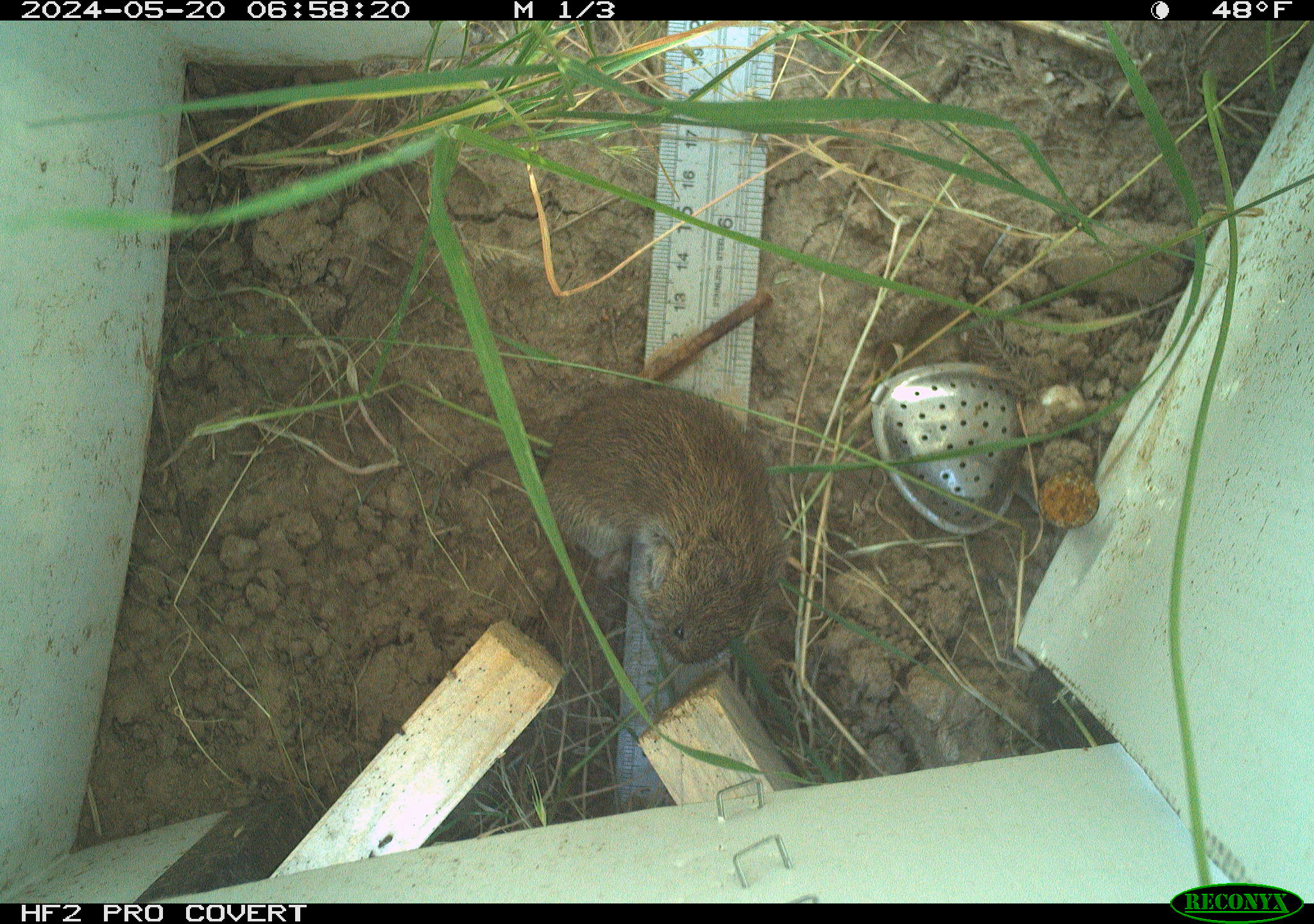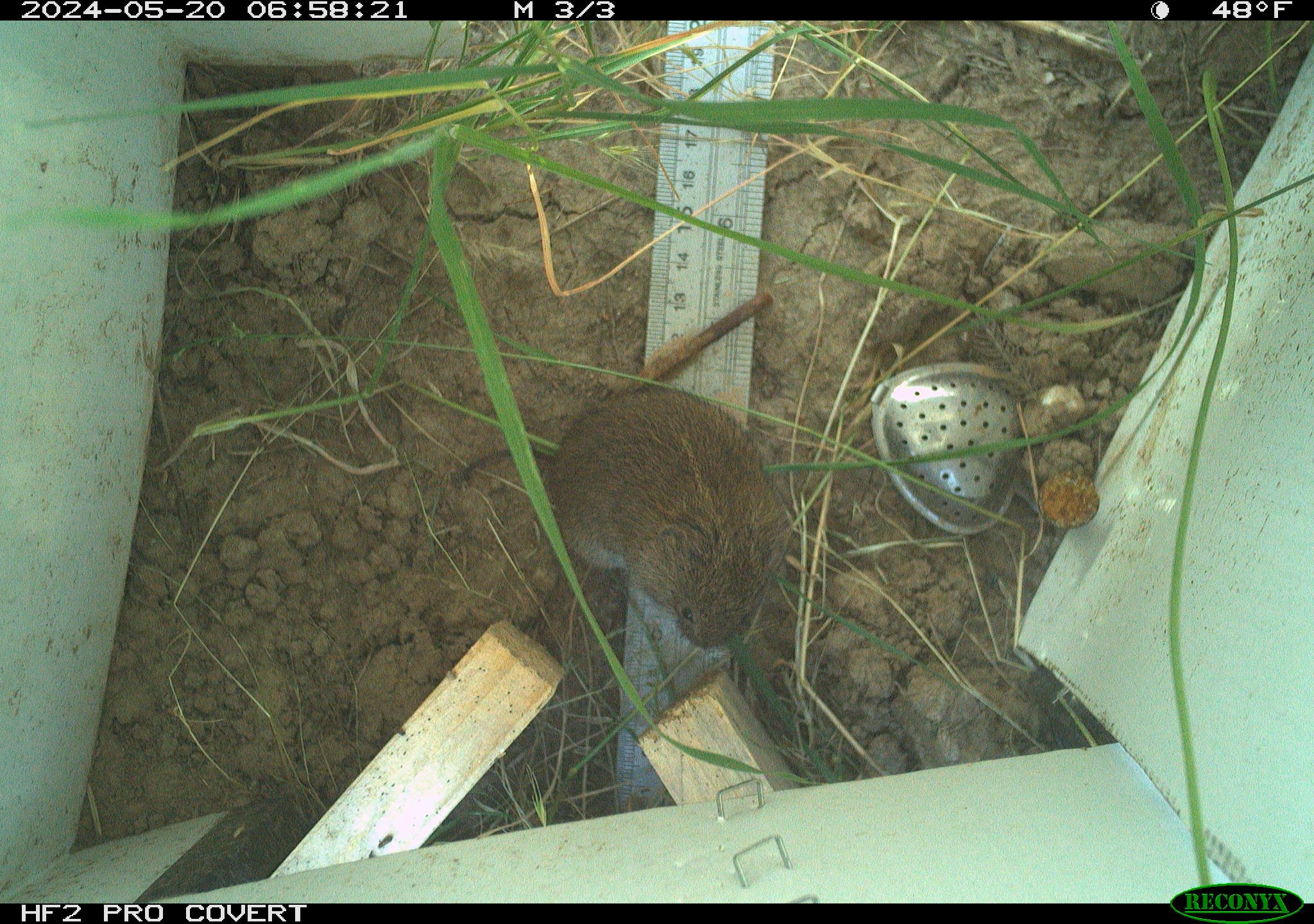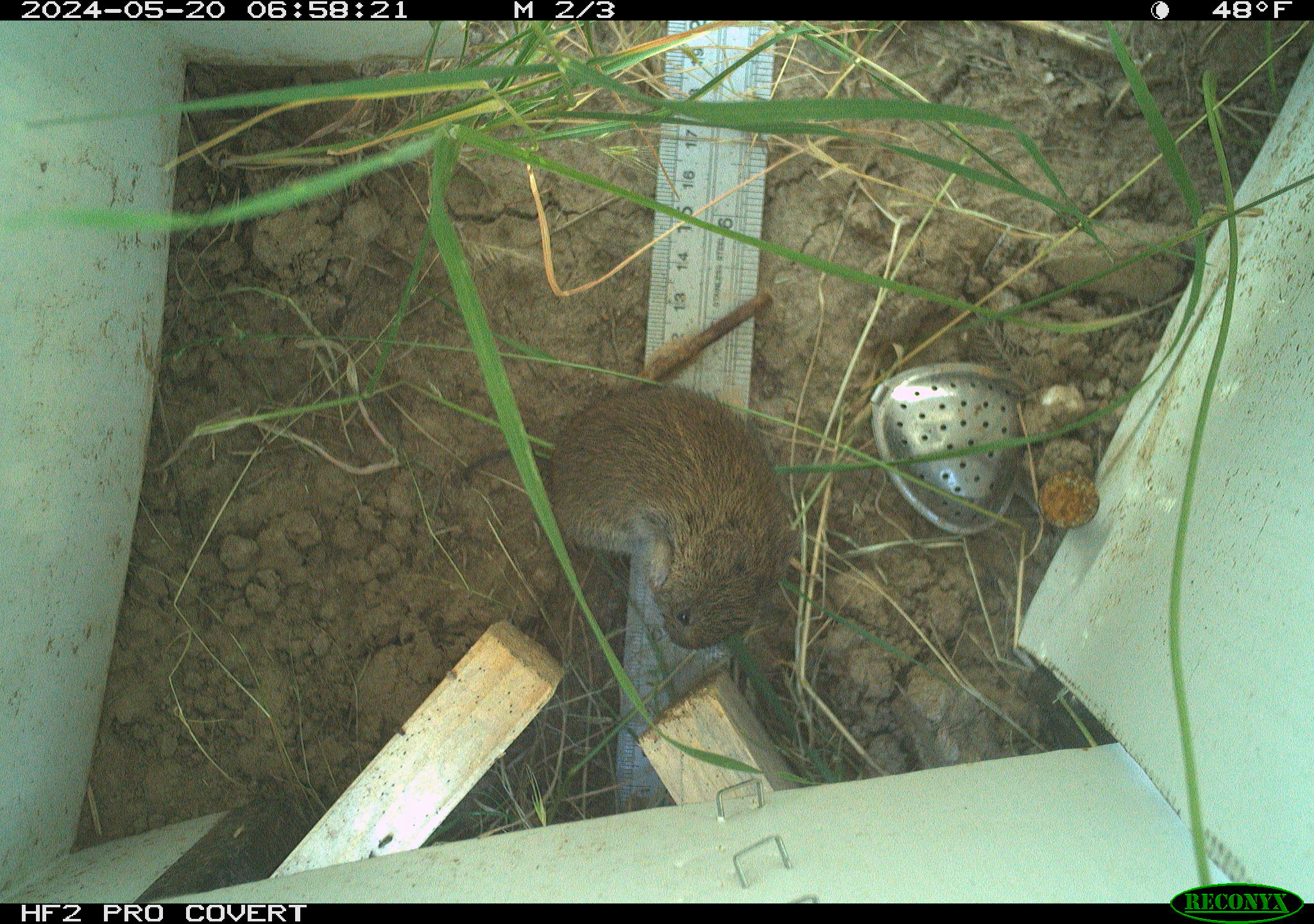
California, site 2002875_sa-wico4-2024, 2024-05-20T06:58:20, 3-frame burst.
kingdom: Animalia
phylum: Chordata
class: Mammalia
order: Rodentia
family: Cricetidae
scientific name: Arvicolinae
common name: voles, lemmings, and muskrats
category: arvicolinae subfamily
Arvicolinae subfamily (voles, lemmings, and muskrats) (Arvicolinae).